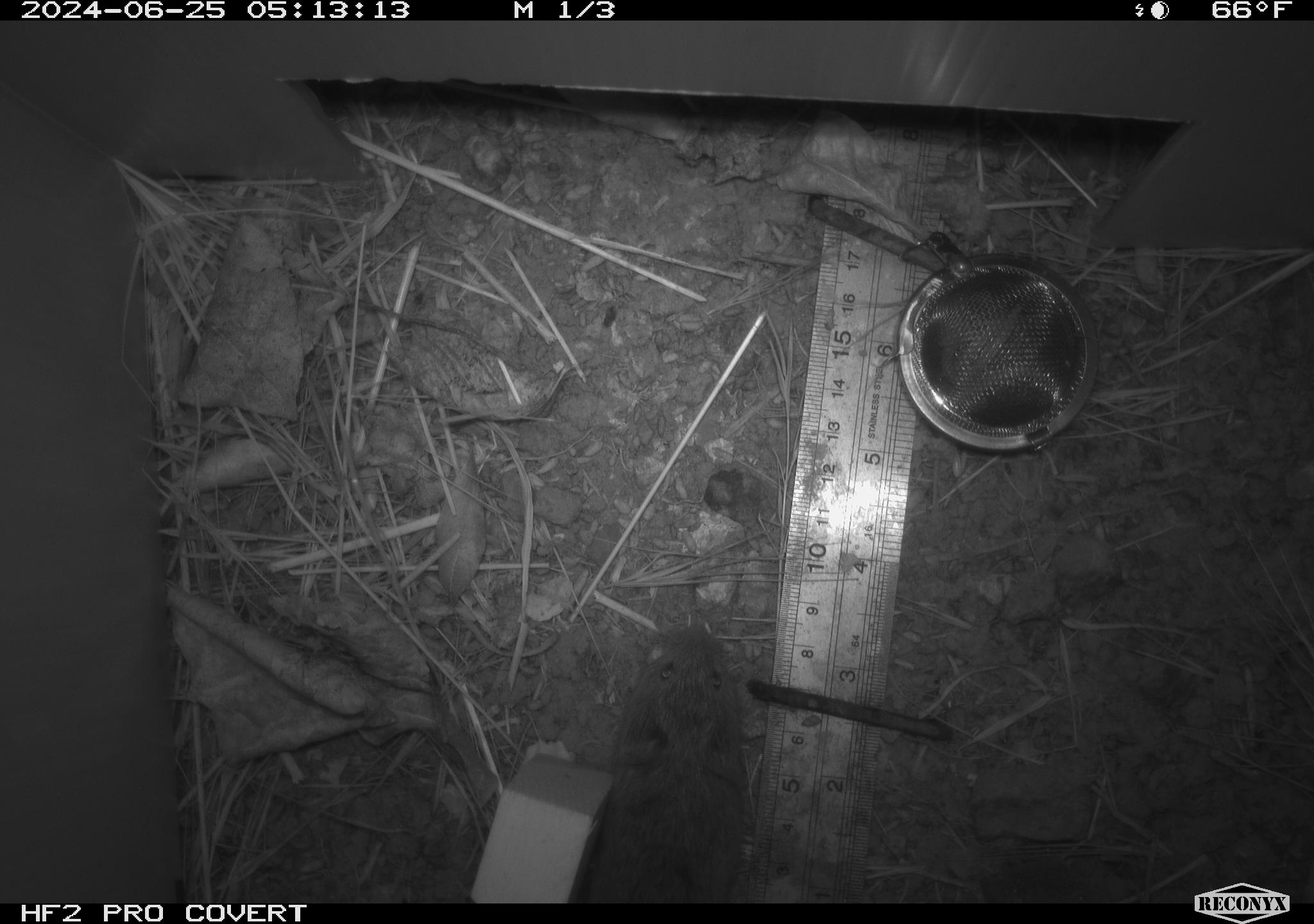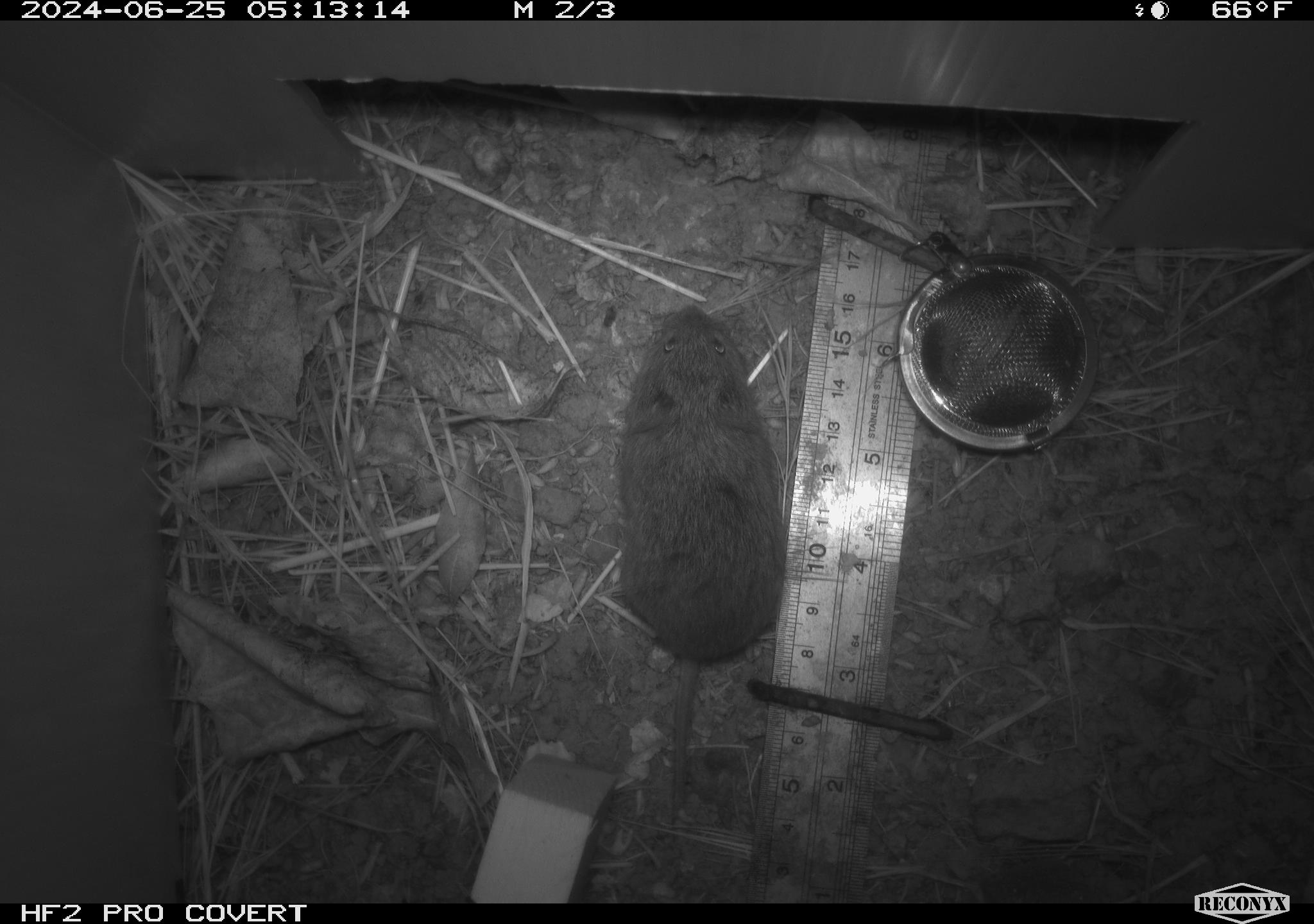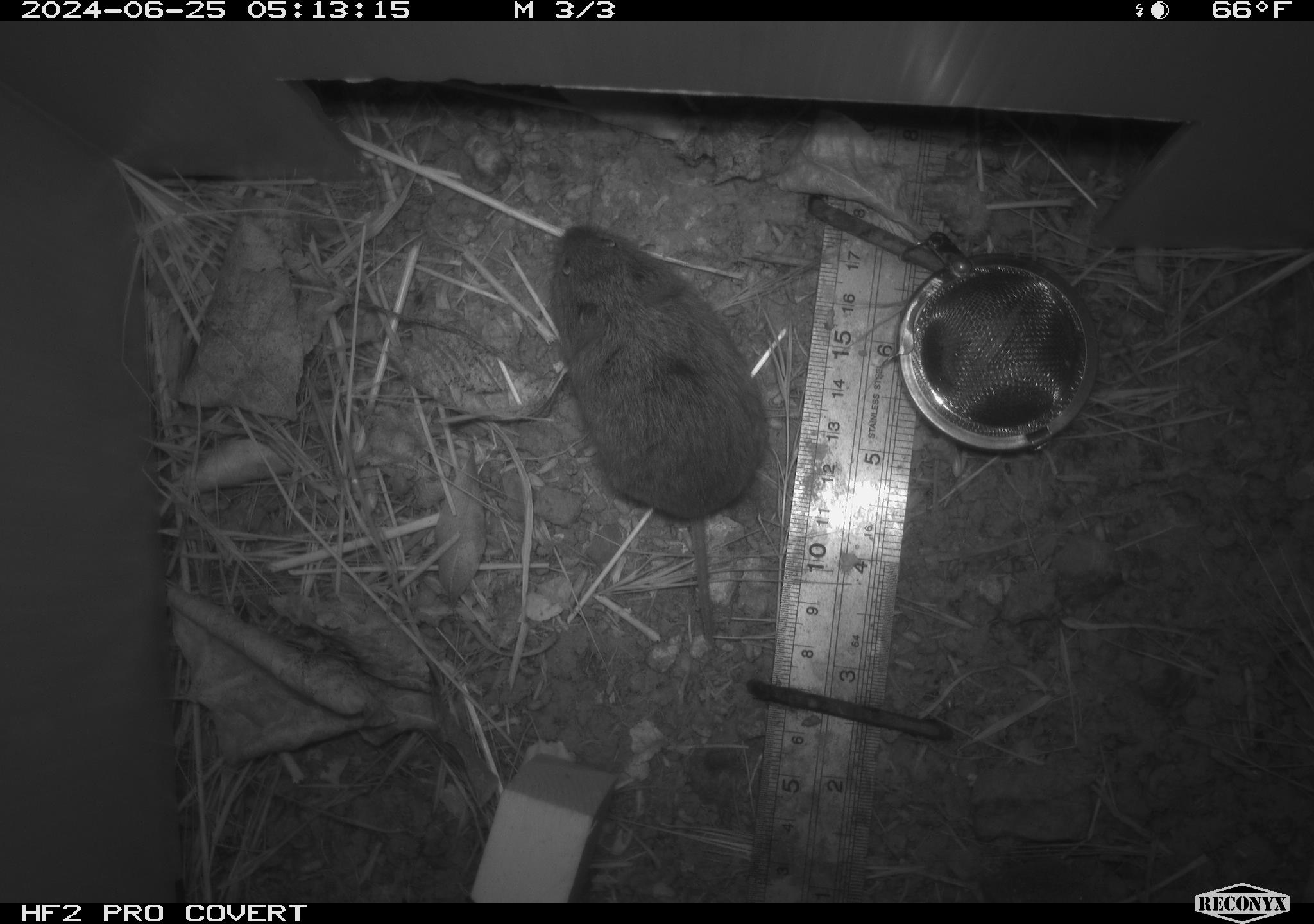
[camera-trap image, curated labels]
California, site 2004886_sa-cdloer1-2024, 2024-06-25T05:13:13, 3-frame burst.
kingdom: Animalia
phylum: Chordata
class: Mammalia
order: Rodentia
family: Cricetidae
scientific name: Arvicolinae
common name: voles, lemmings, and muskrats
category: arvicolinae subfamily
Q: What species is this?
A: Arvicolinae subfamily (voles, lemmings, and muskrats) (Arvicolinae).